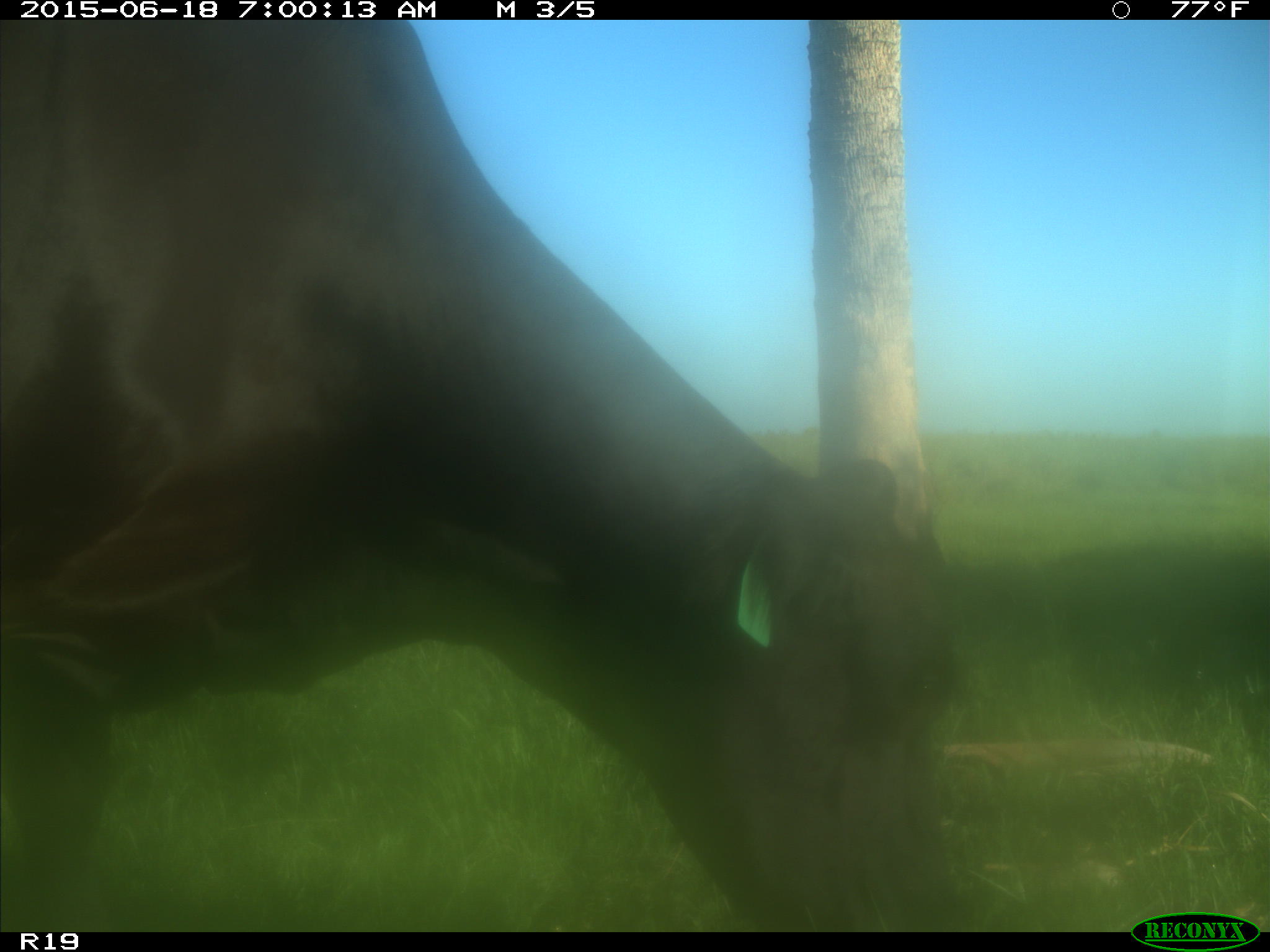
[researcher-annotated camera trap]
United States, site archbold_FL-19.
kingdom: Animalia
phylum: Chordata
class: Mammalia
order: Artiodactyla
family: Bovidae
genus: Bos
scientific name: Bos taurus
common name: domestic cow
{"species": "Bos taurus (domestic cow)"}